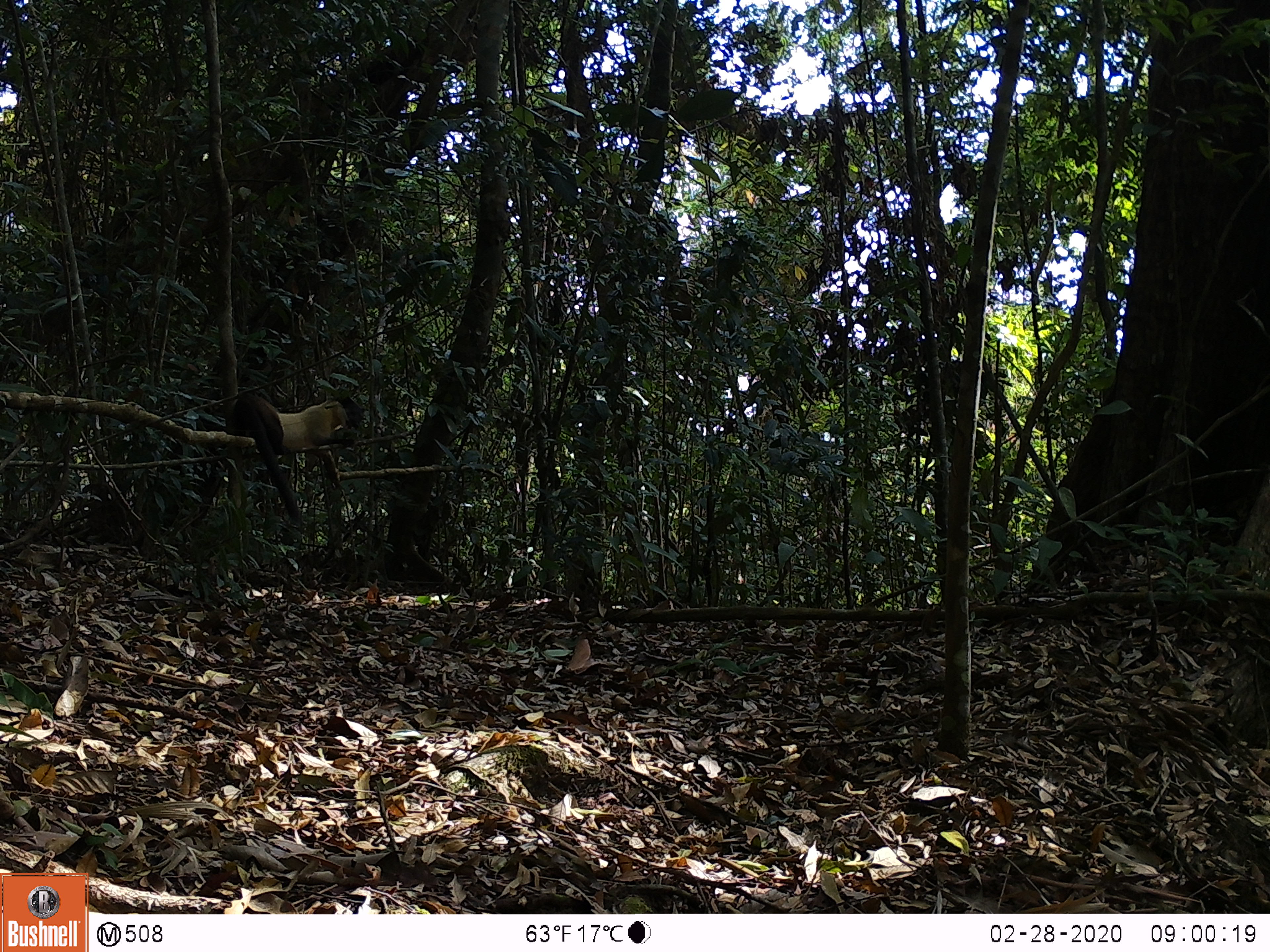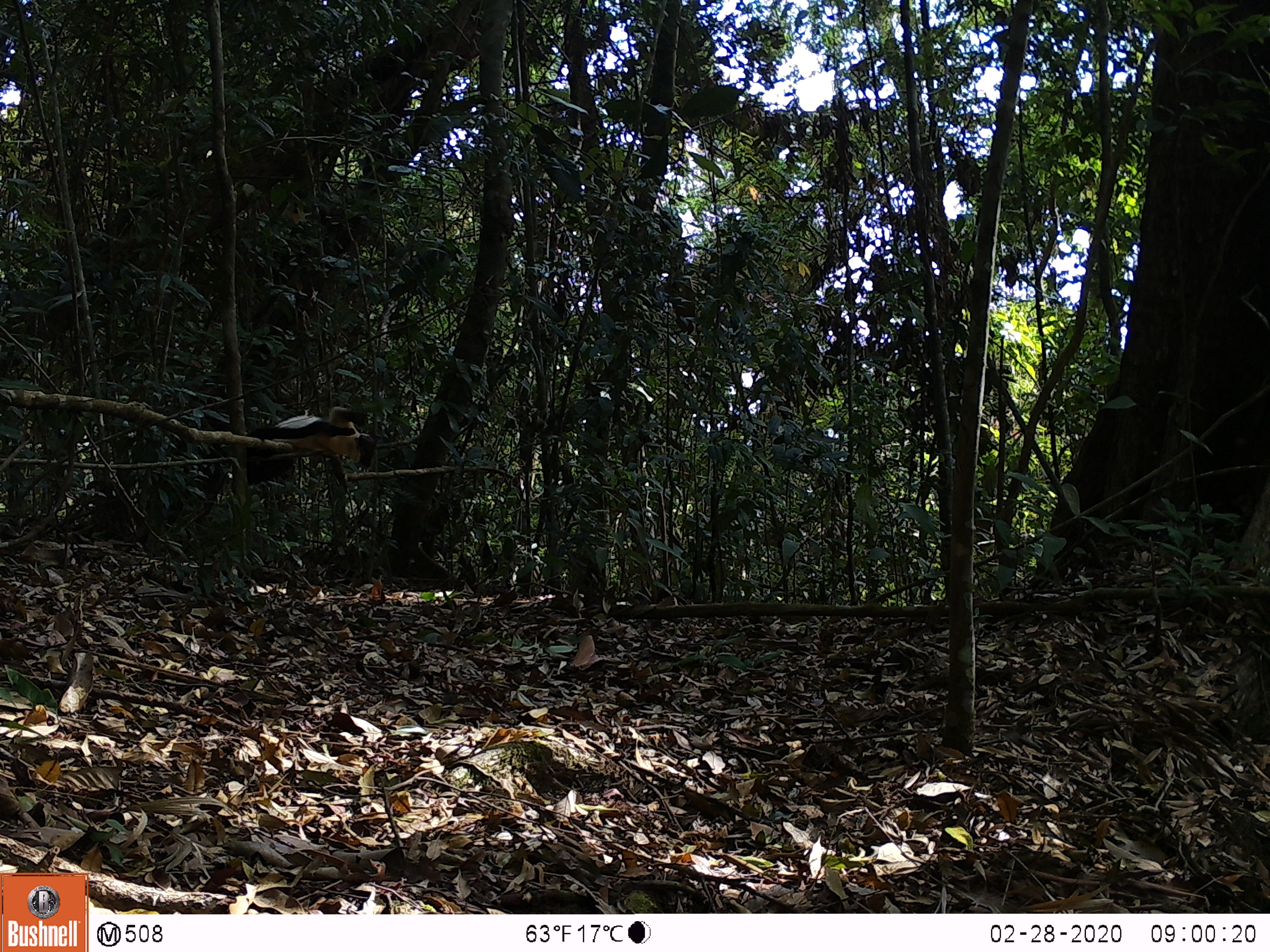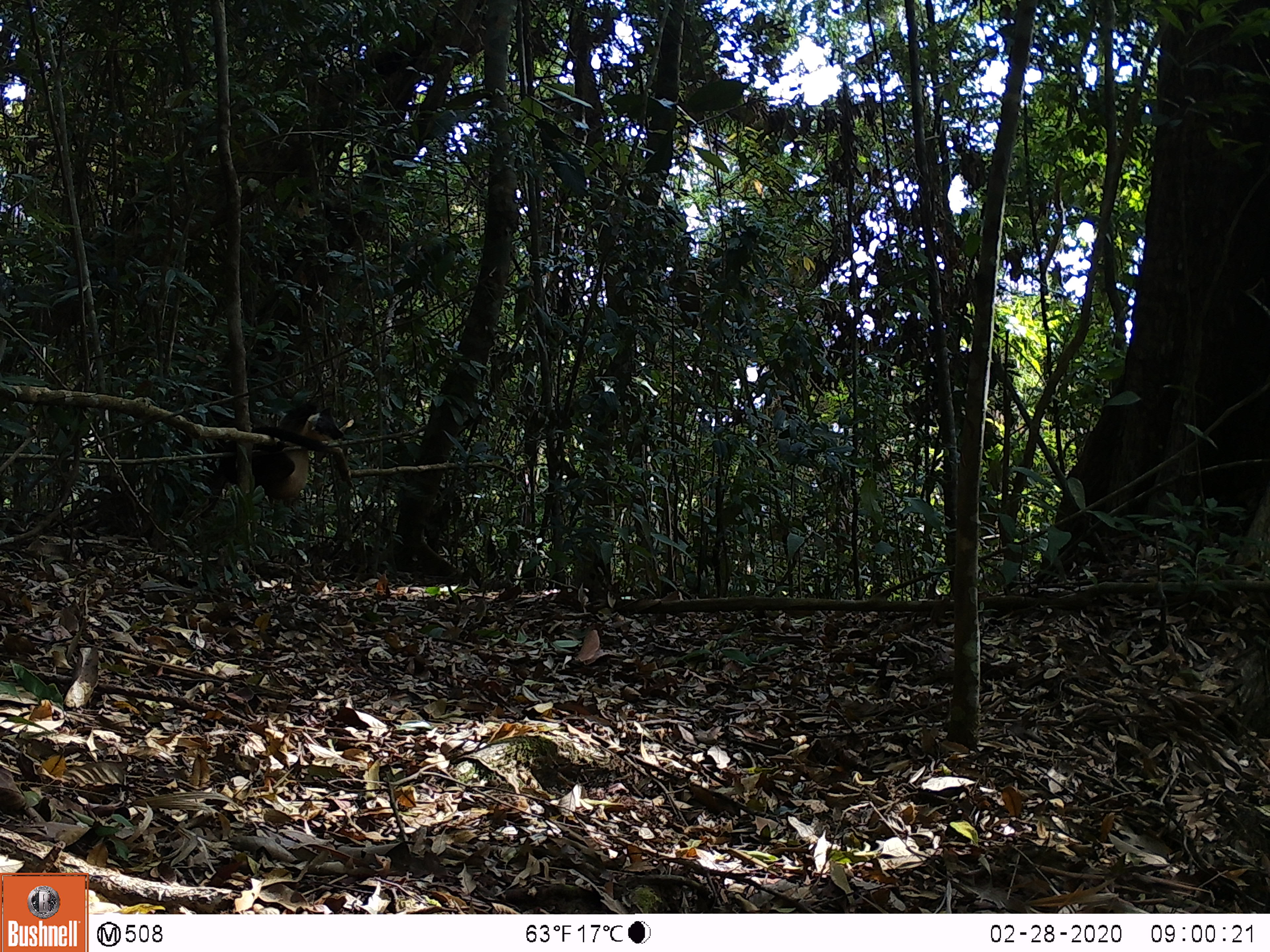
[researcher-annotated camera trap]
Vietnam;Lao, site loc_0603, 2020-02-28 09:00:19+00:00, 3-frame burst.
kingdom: Animalia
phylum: Chordata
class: Mammalia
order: Carnivora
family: Mustelidae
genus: Martes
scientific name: Martes flavigula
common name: yellow-throated marten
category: yellow throated marten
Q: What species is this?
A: Yellow throated marten (yellow-throated marten) (Martes flavigula).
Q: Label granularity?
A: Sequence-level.